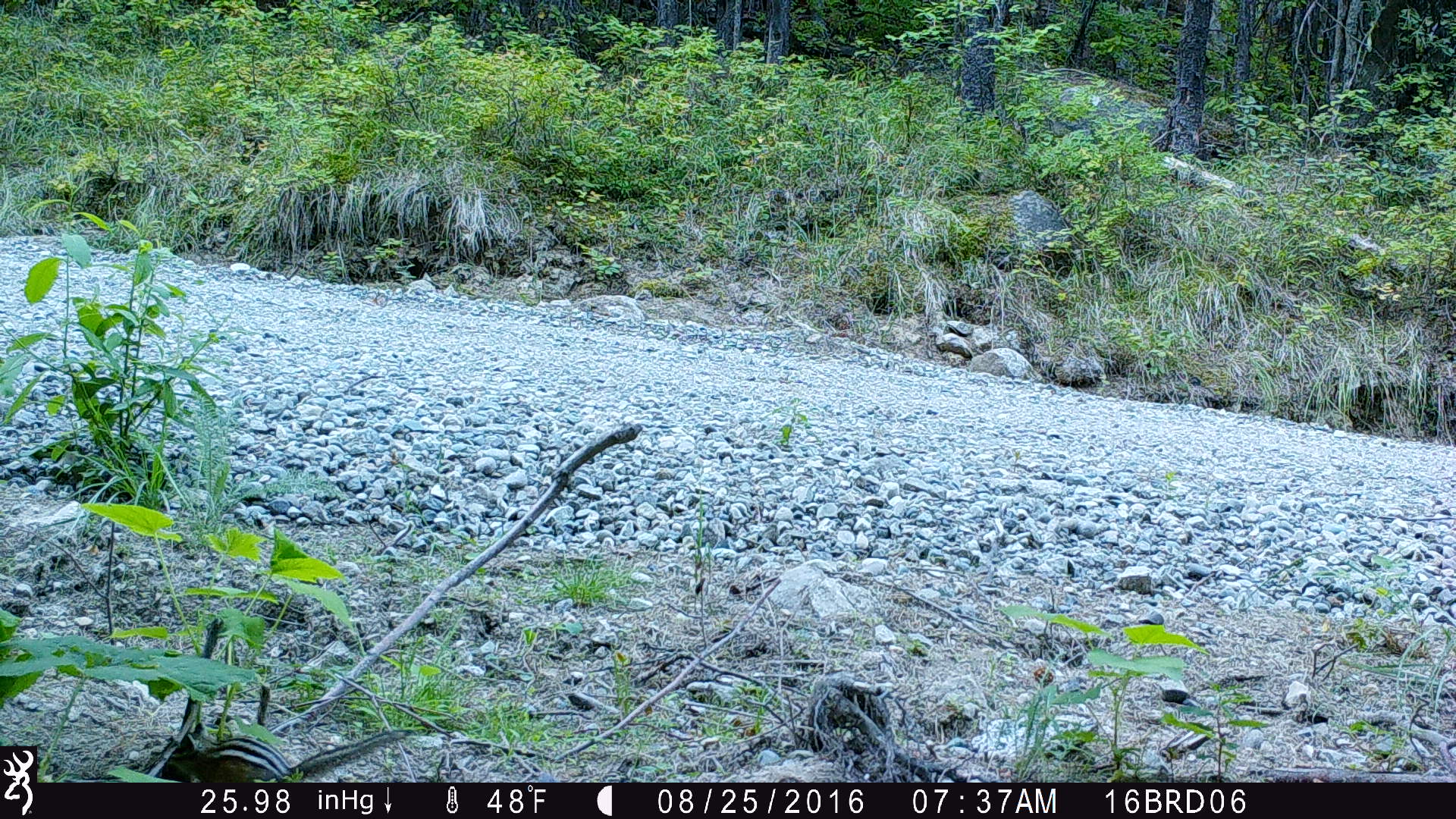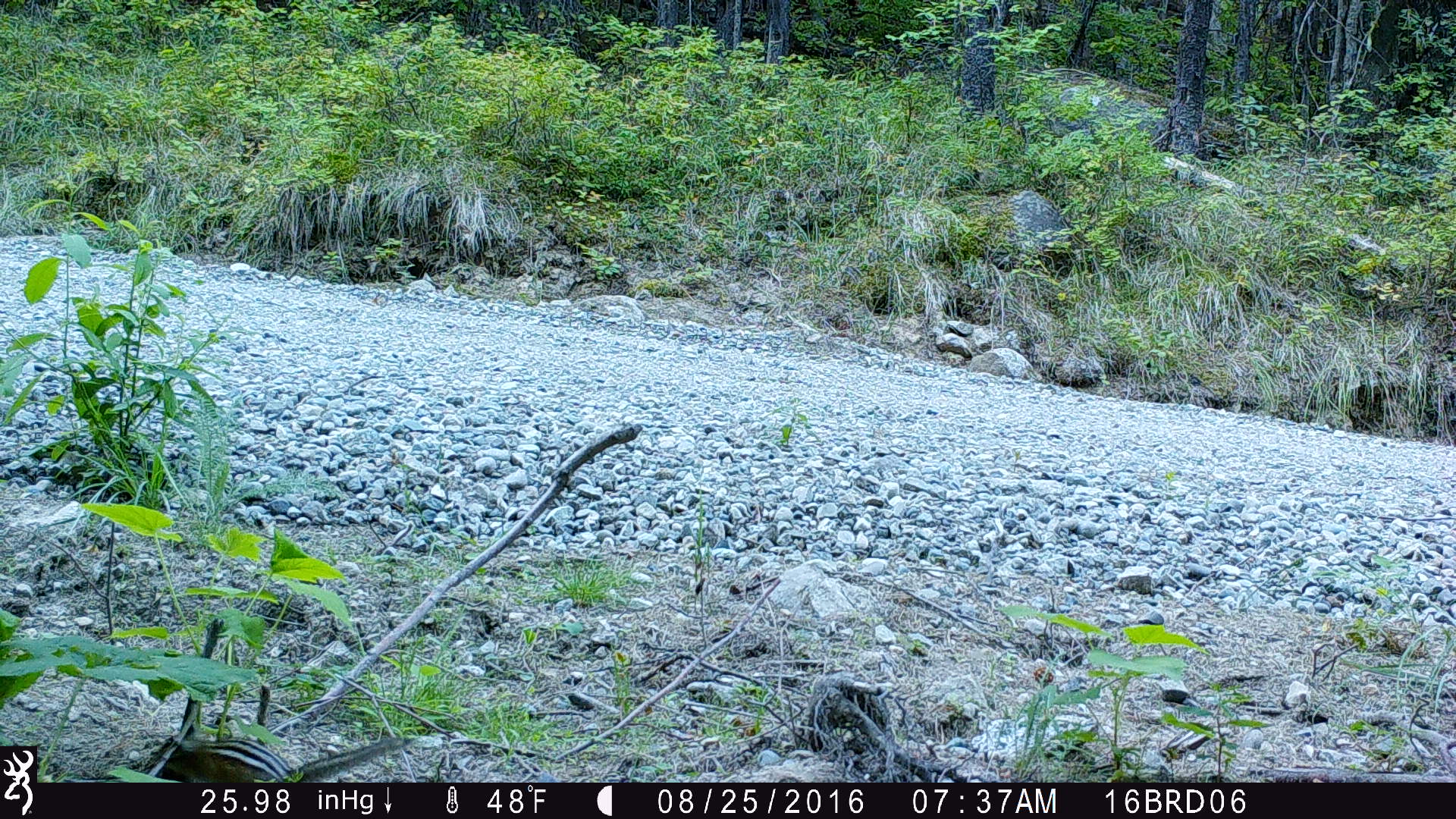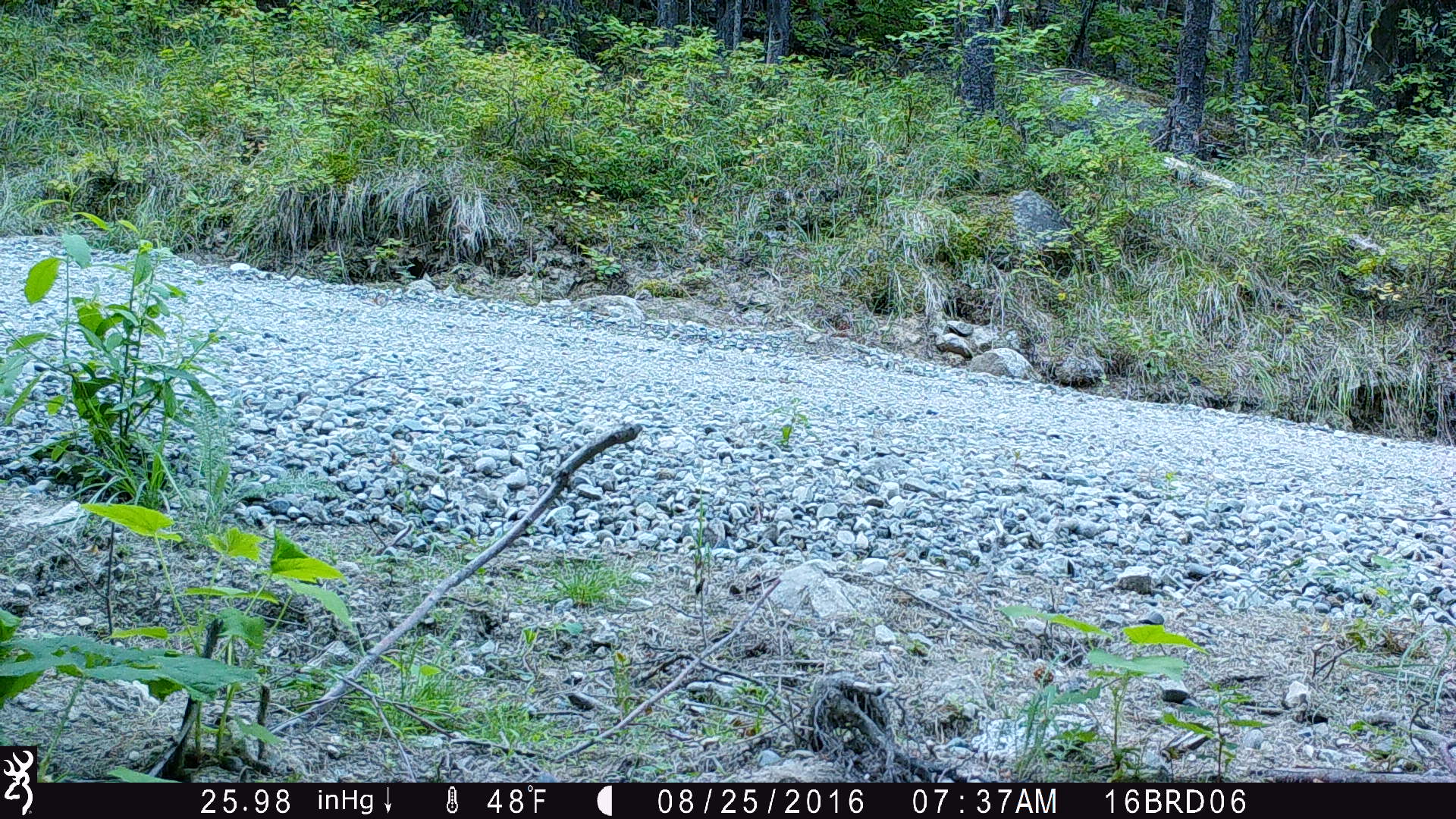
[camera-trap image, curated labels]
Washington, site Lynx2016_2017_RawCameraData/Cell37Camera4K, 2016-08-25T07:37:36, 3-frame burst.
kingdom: Animalia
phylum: Chordata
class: Mammalia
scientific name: Mammalia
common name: small mammal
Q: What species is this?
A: Small mammal (Mammalia).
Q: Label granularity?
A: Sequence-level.